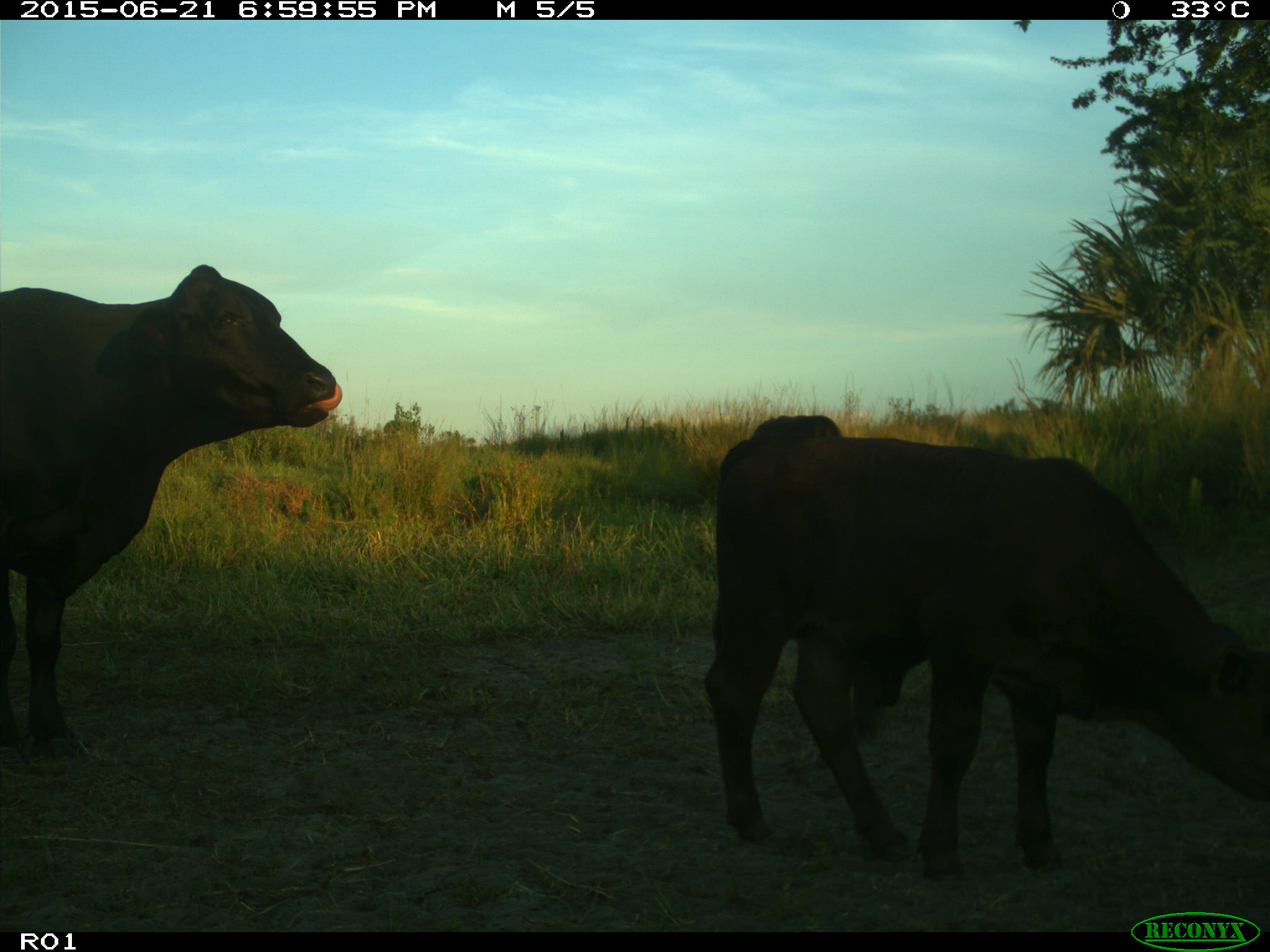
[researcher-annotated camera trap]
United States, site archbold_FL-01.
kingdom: Animalia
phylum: Chordata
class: Mammalia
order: Artiodactyla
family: Bovidae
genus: Bos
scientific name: Bos taurus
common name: domestic cow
Bos taurus (domestic cow).